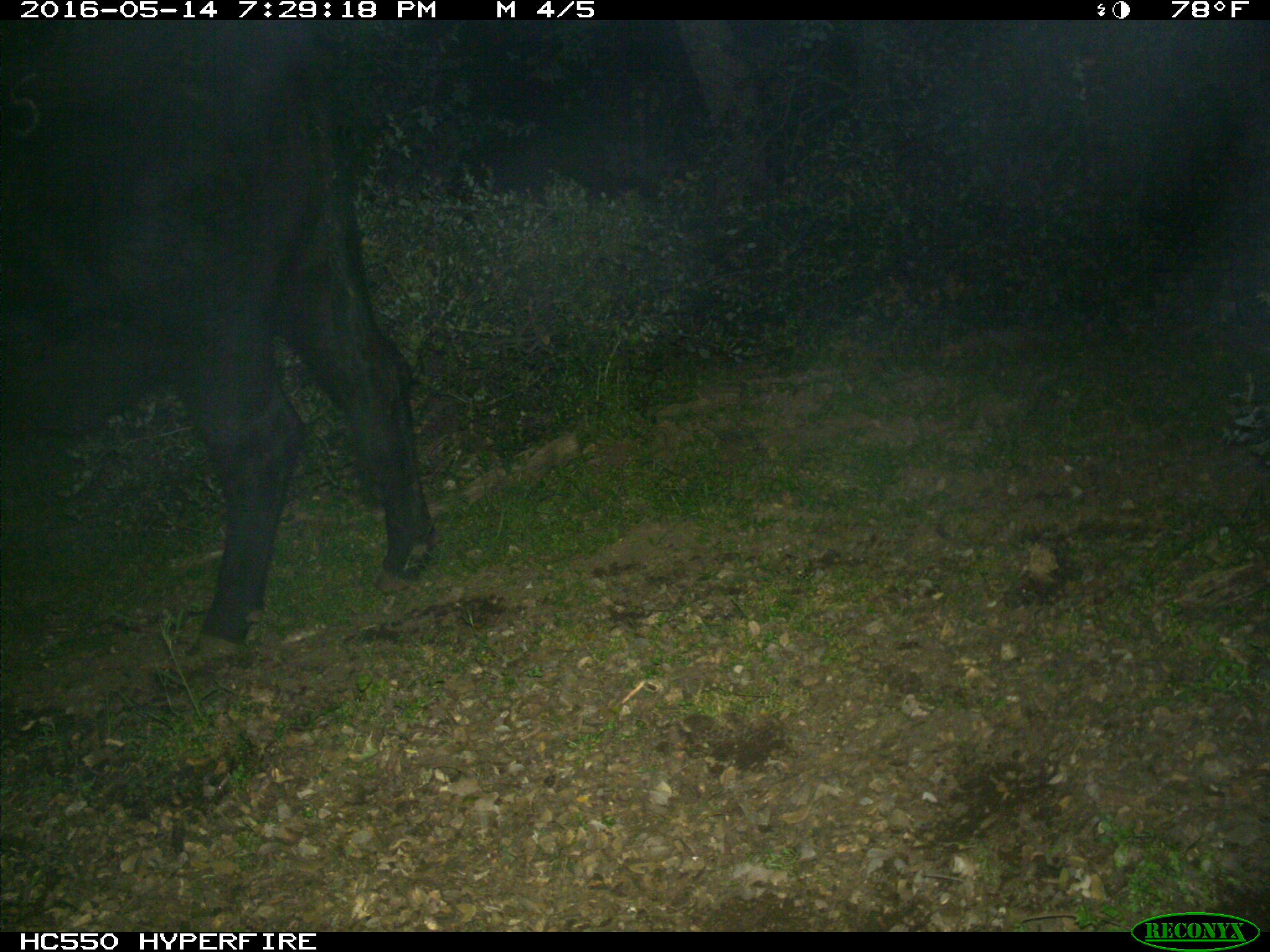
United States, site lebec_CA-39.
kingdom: Animalia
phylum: Chordata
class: Mammalia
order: Artiodactyla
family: Bovidae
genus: Bos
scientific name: Bos taurus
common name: domestic cow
Bos taurus (domestic cow).